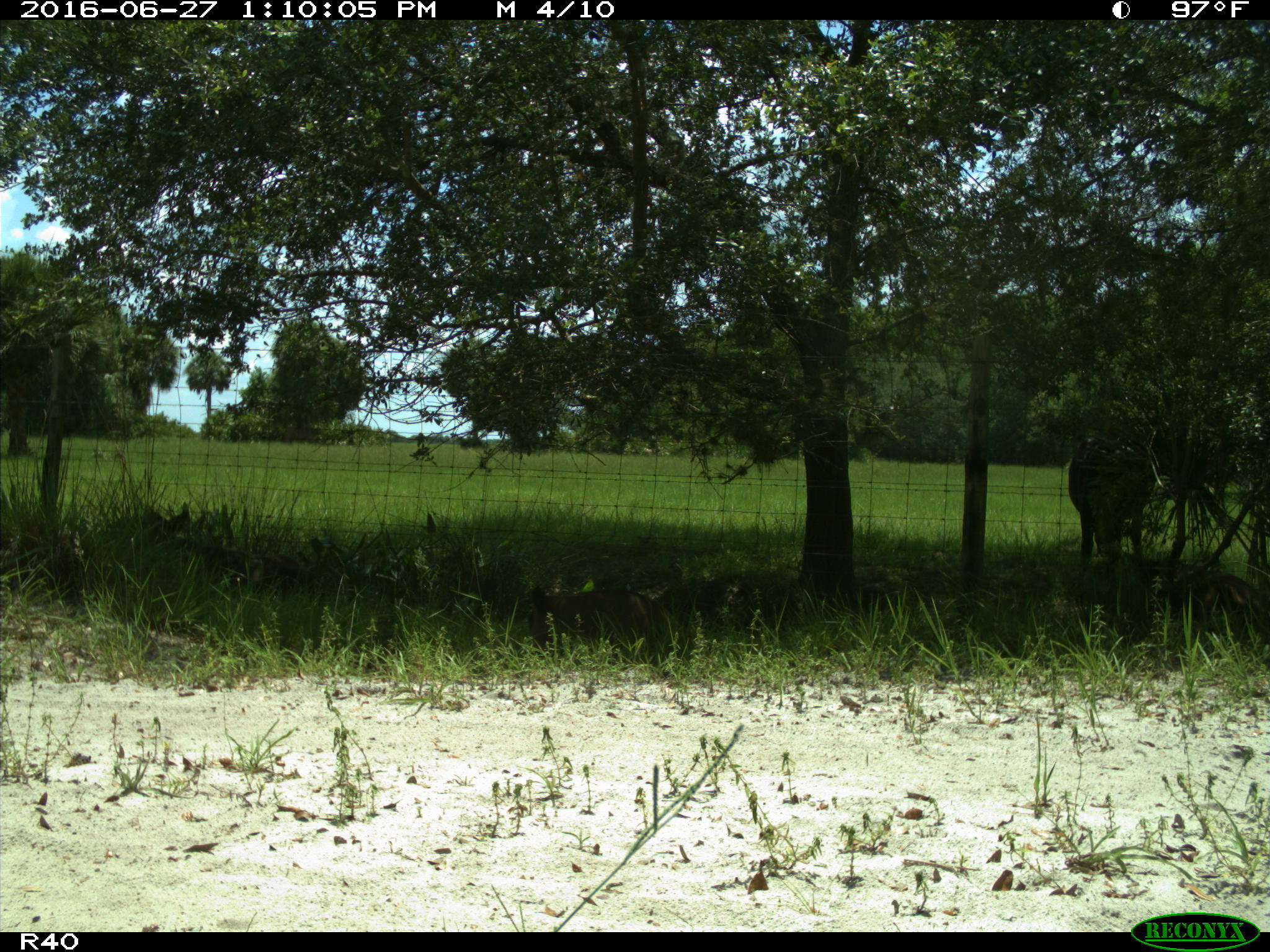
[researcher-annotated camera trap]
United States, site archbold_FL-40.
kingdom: Animalia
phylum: Chordata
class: Mammalia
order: Artiodactyla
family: Bovidae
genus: Bos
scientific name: Bos taurus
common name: domestic cow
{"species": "Bos taurus (domestic cow)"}